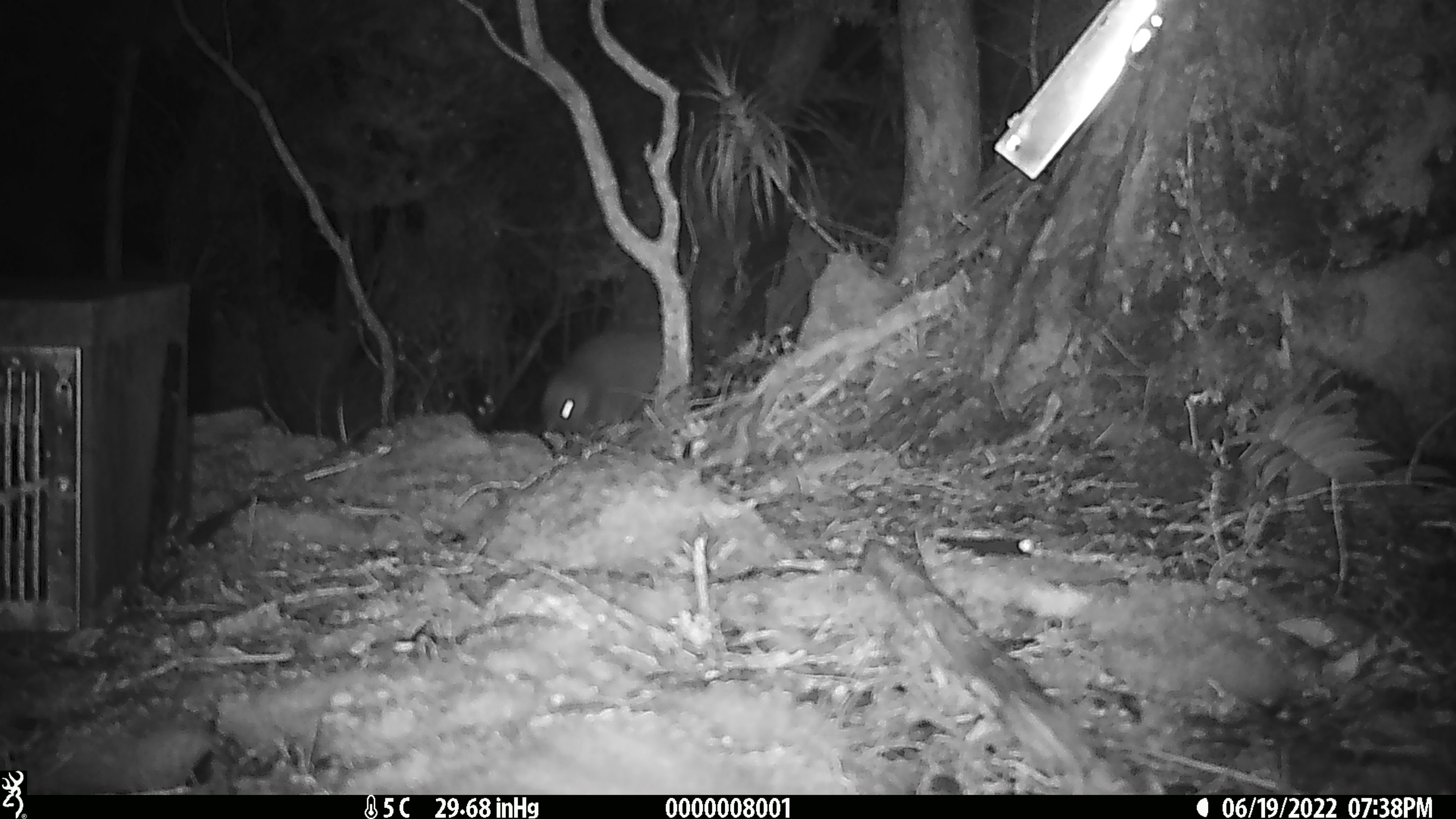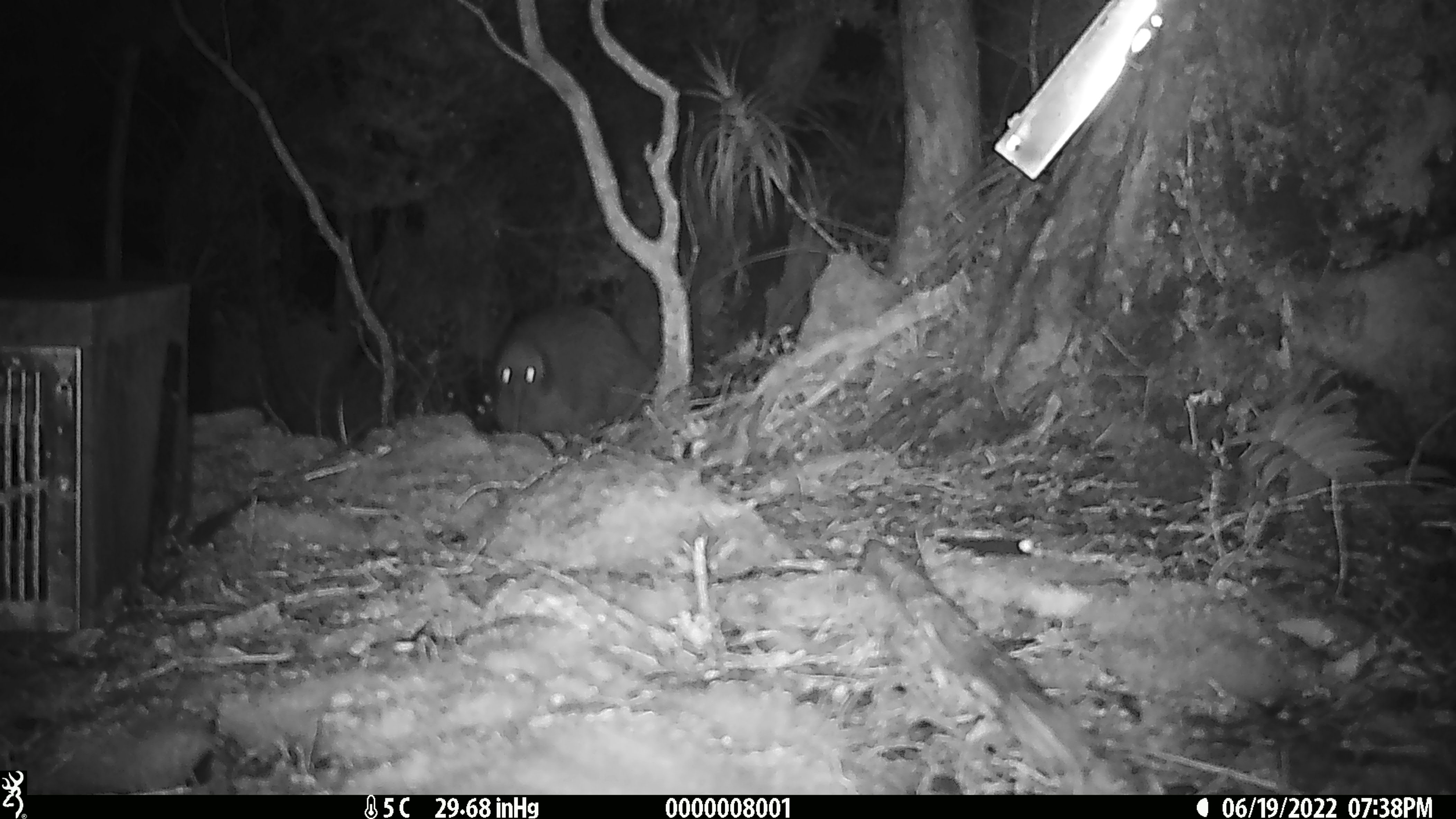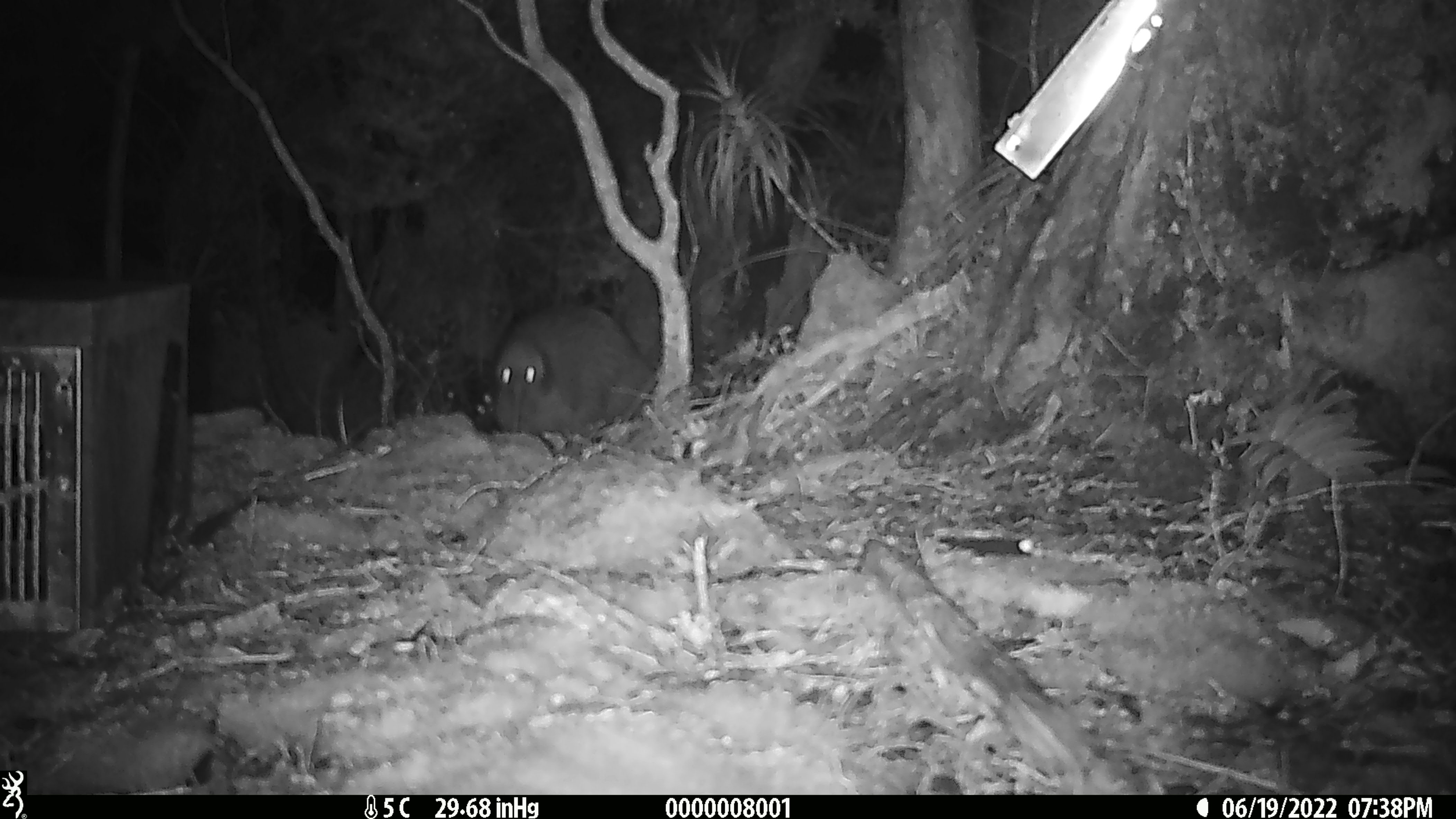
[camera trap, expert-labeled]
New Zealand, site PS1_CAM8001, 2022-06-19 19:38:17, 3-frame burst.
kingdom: Animalia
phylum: Chordata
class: Aves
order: Apterygiformes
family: Apterygidae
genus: Apteryx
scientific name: Apteryx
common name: kiwi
Kiwi (Apteryx).